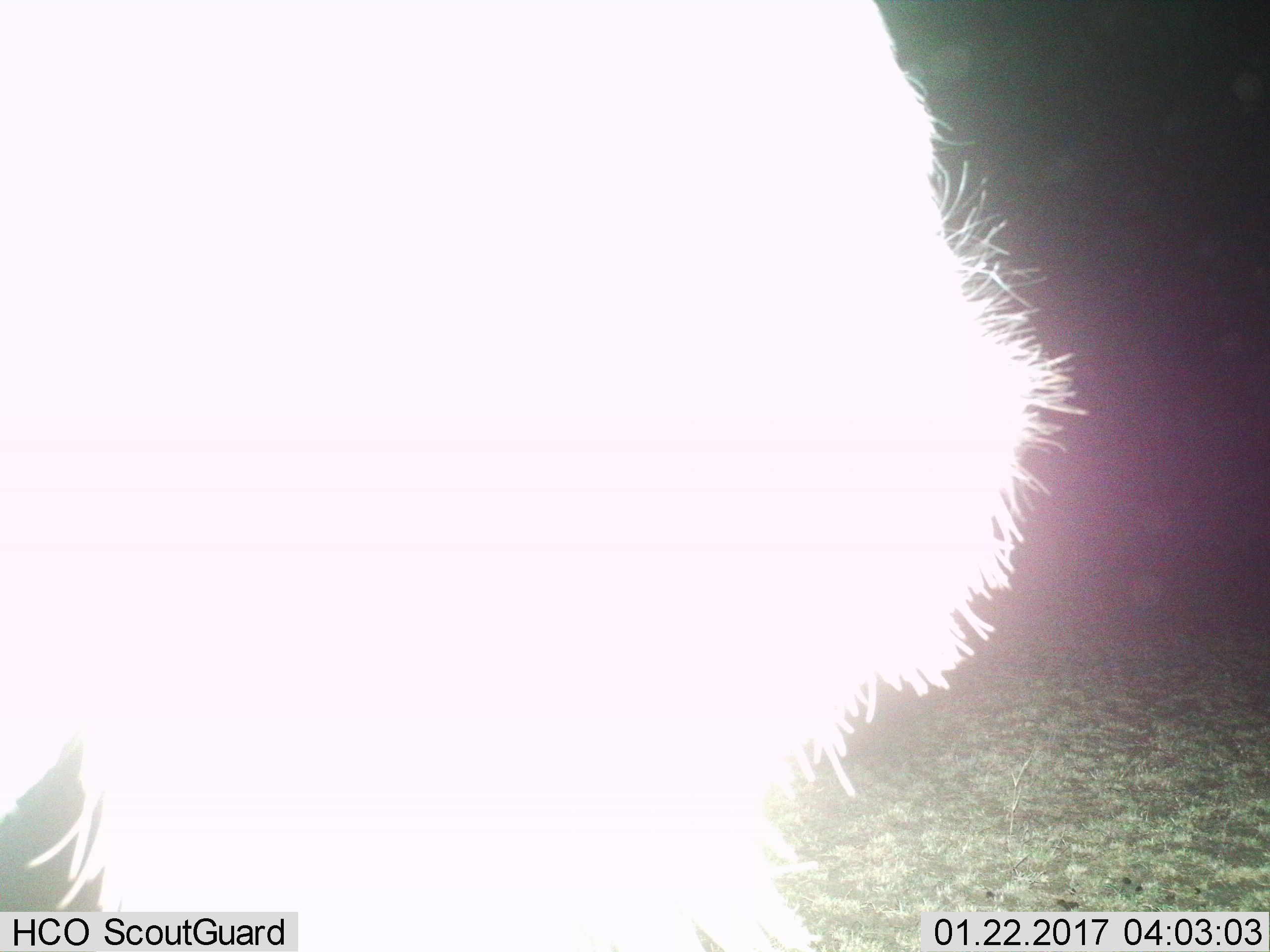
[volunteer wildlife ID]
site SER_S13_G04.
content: unidentified animal